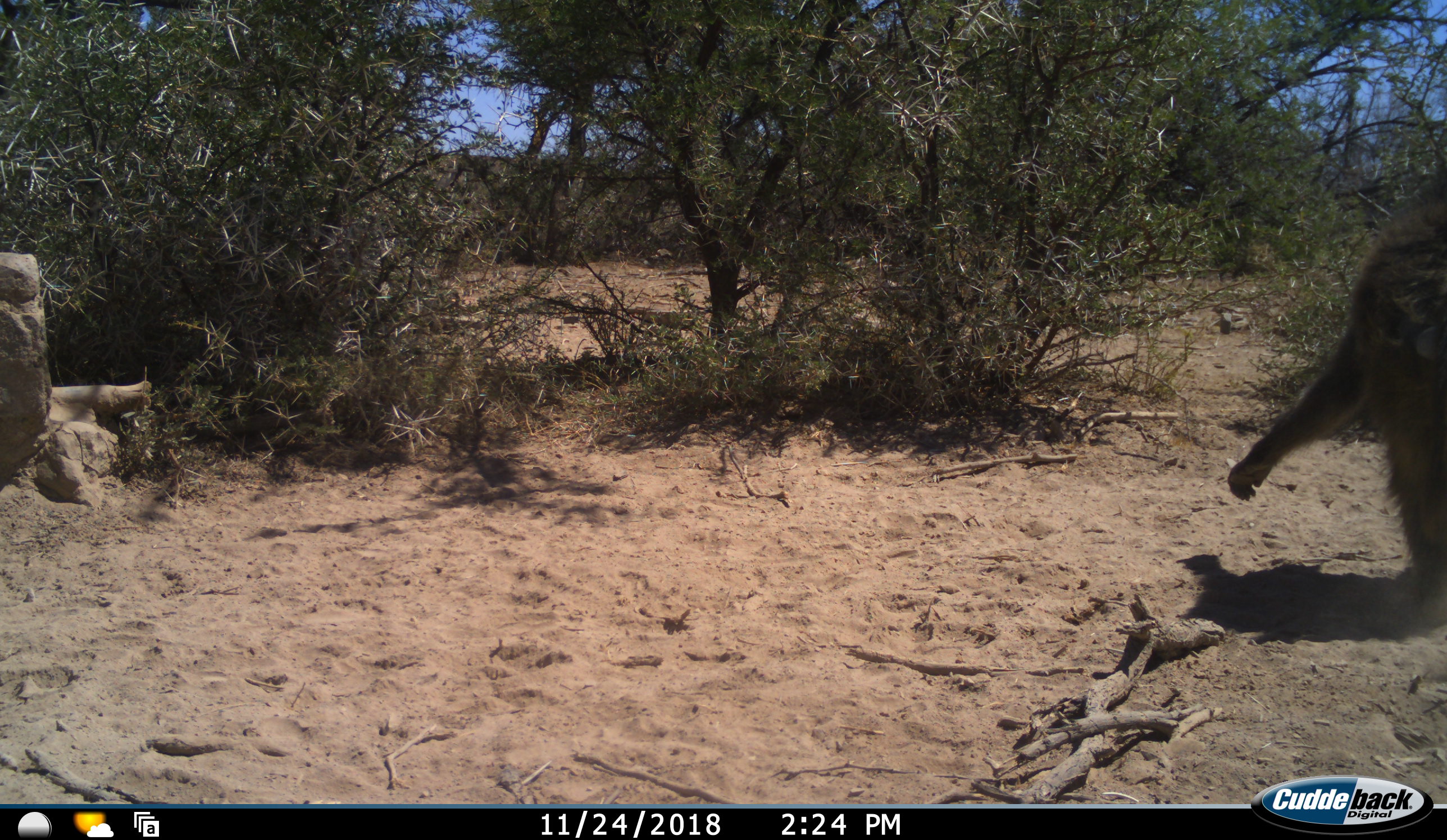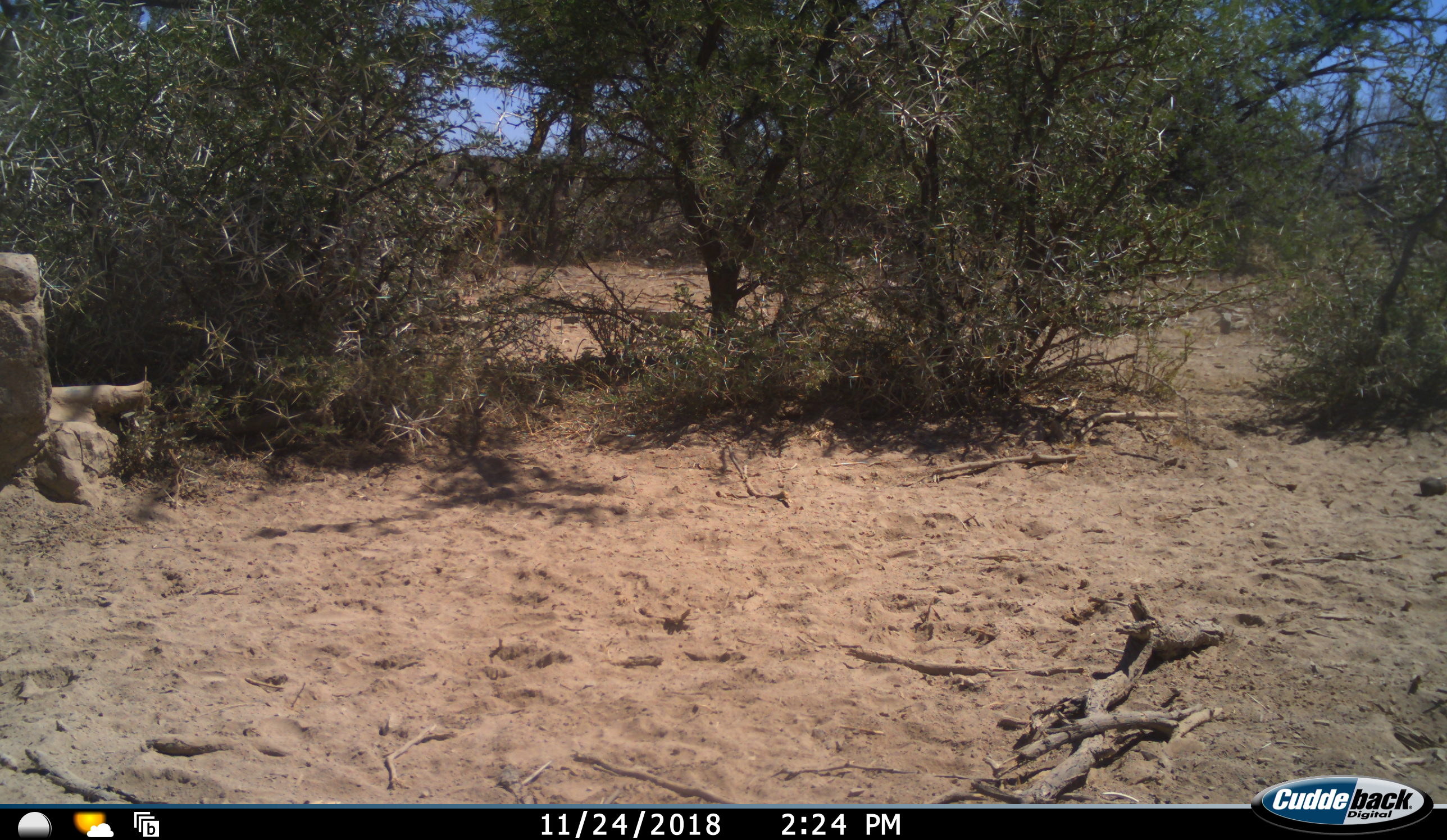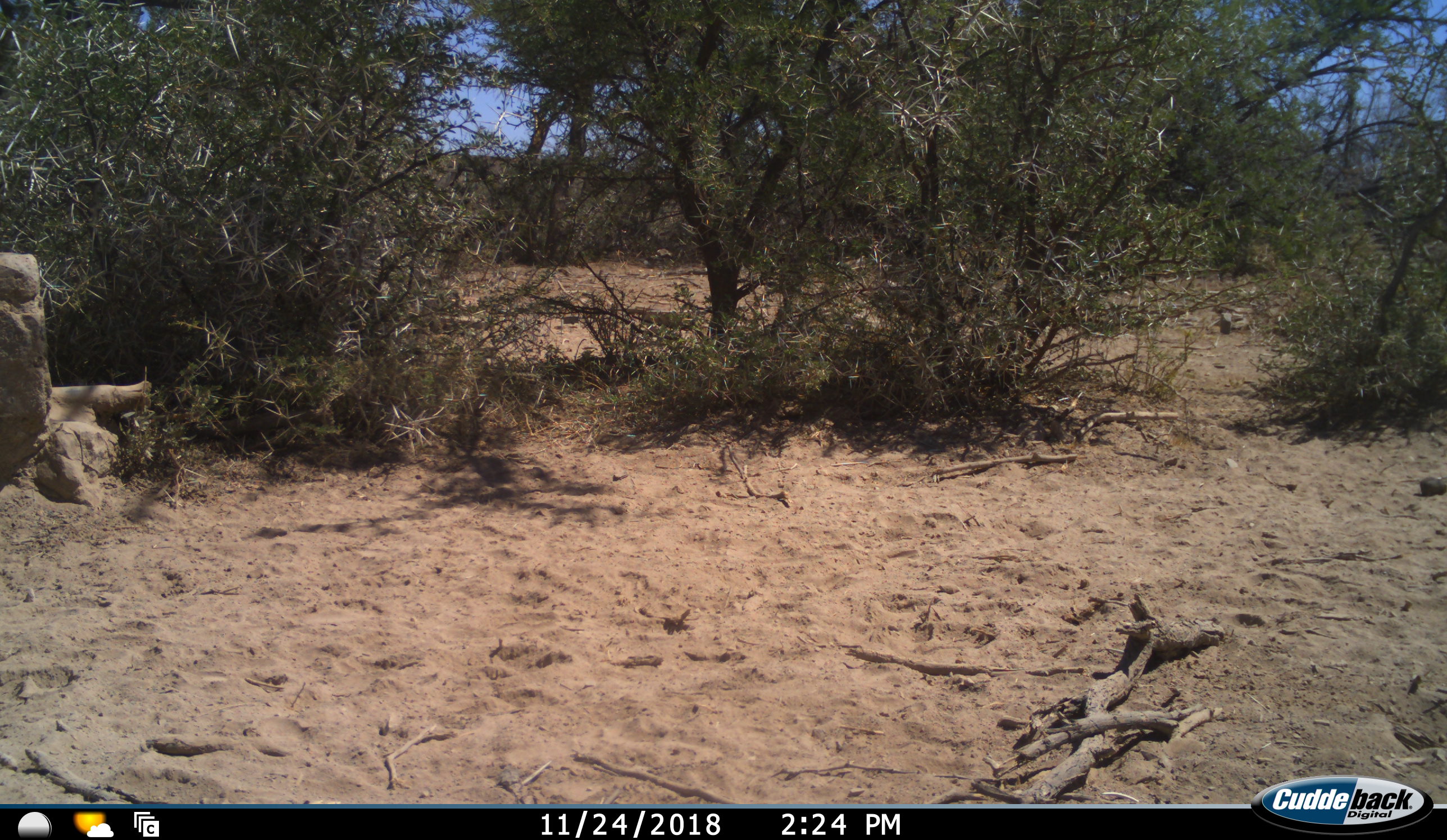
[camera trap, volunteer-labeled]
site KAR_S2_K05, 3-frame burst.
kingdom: Animalia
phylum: Chordata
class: Mammalia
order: Primates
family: Cercopithecidae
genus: Papio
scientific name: Papio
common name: baboon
Baboon (Papio), count 1. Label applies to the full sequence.